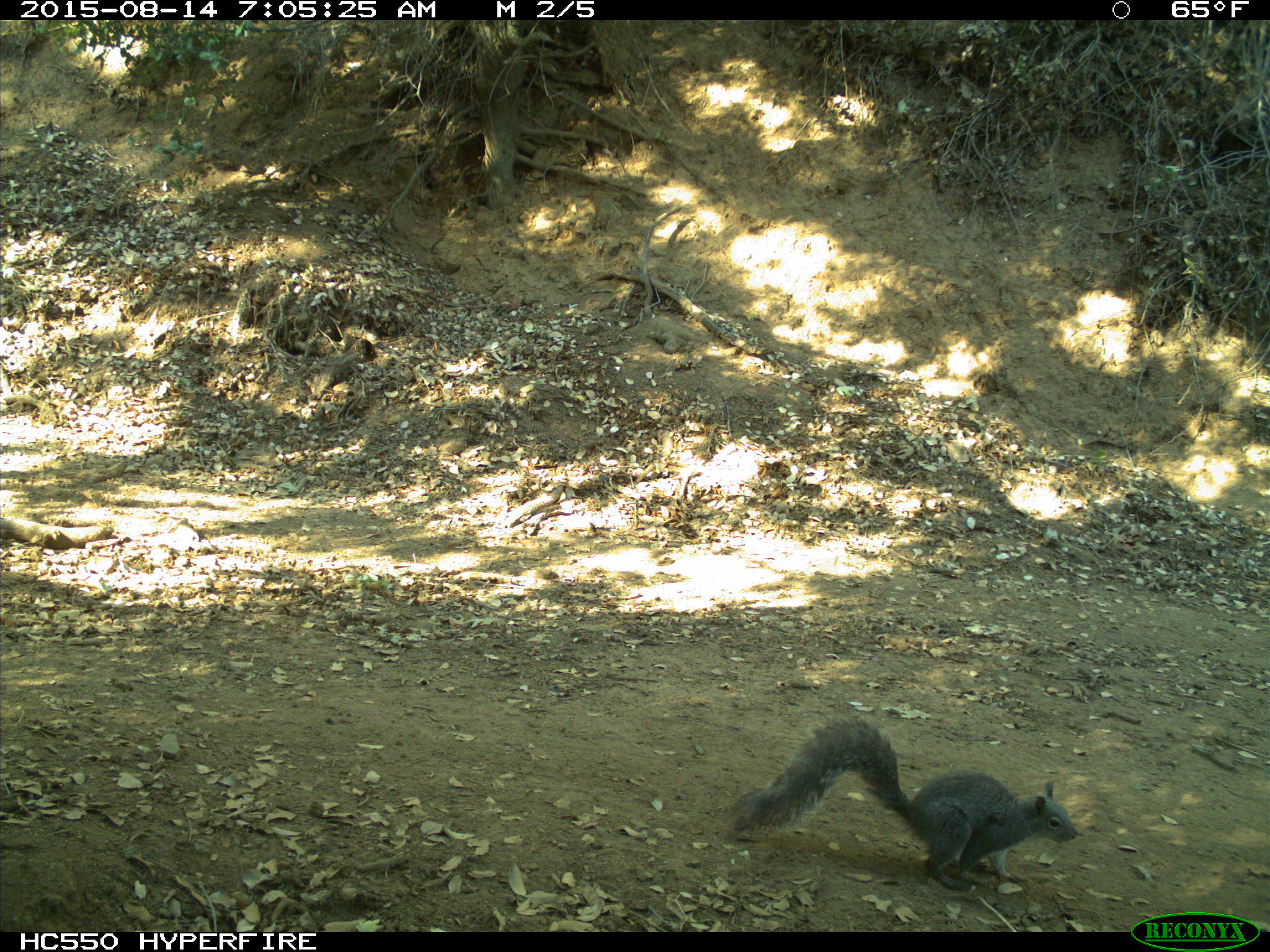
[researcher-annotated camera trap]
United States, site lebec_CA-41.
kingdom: Animalia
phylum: Chordata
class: Mammalia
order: Rodentia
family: Sciuridae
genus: Sciurus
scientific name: Sciurus carolinensis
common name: eastern gray squirrel